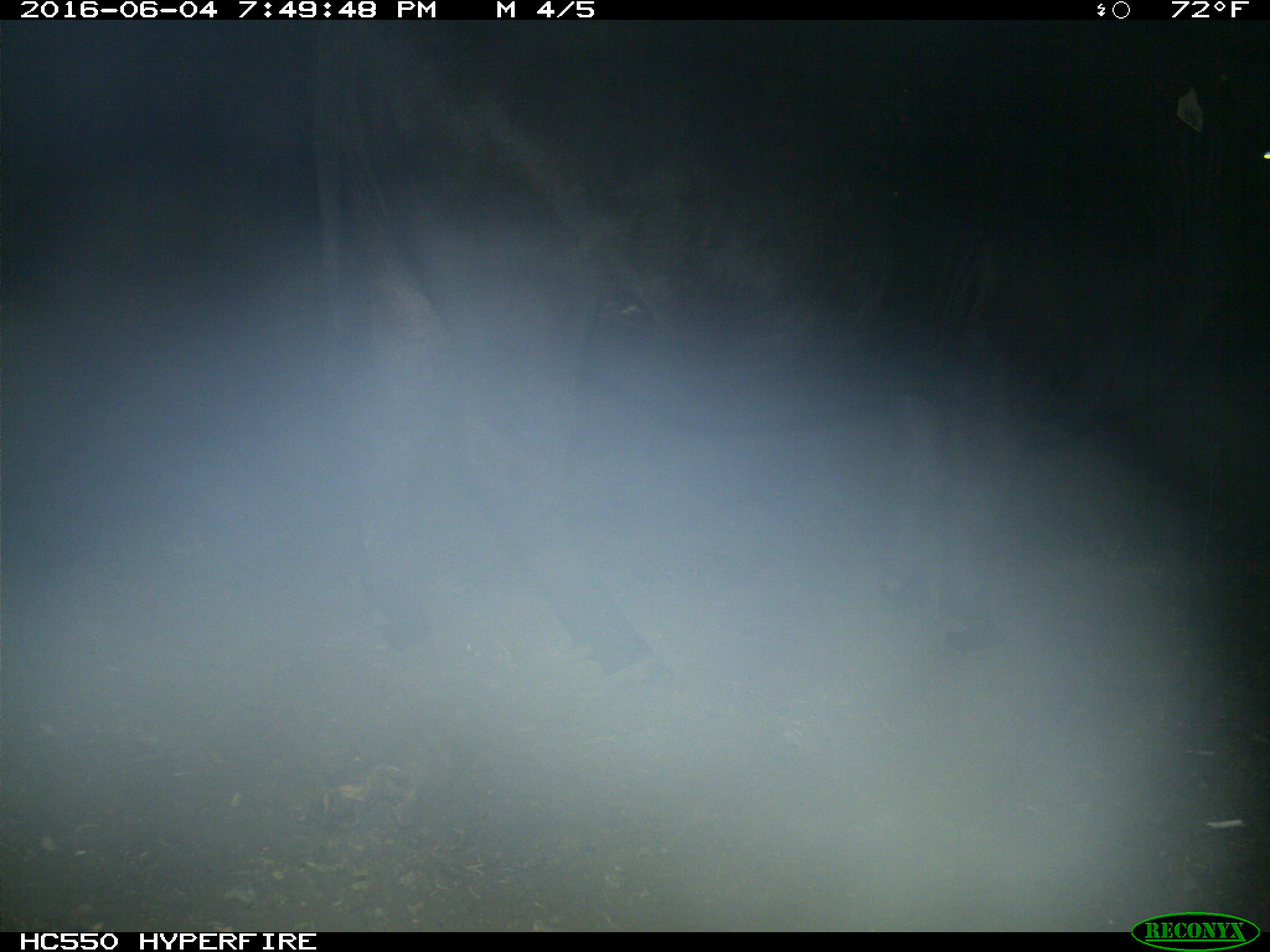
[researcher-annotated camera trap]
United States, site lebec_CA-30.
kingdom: Animalia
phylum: Chordata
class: Mammalia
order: Artiodactyla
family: Bovidae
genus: Bos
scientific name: Bos taurus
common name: domestic cow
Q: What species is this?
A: Bos taurus (domestic cow).